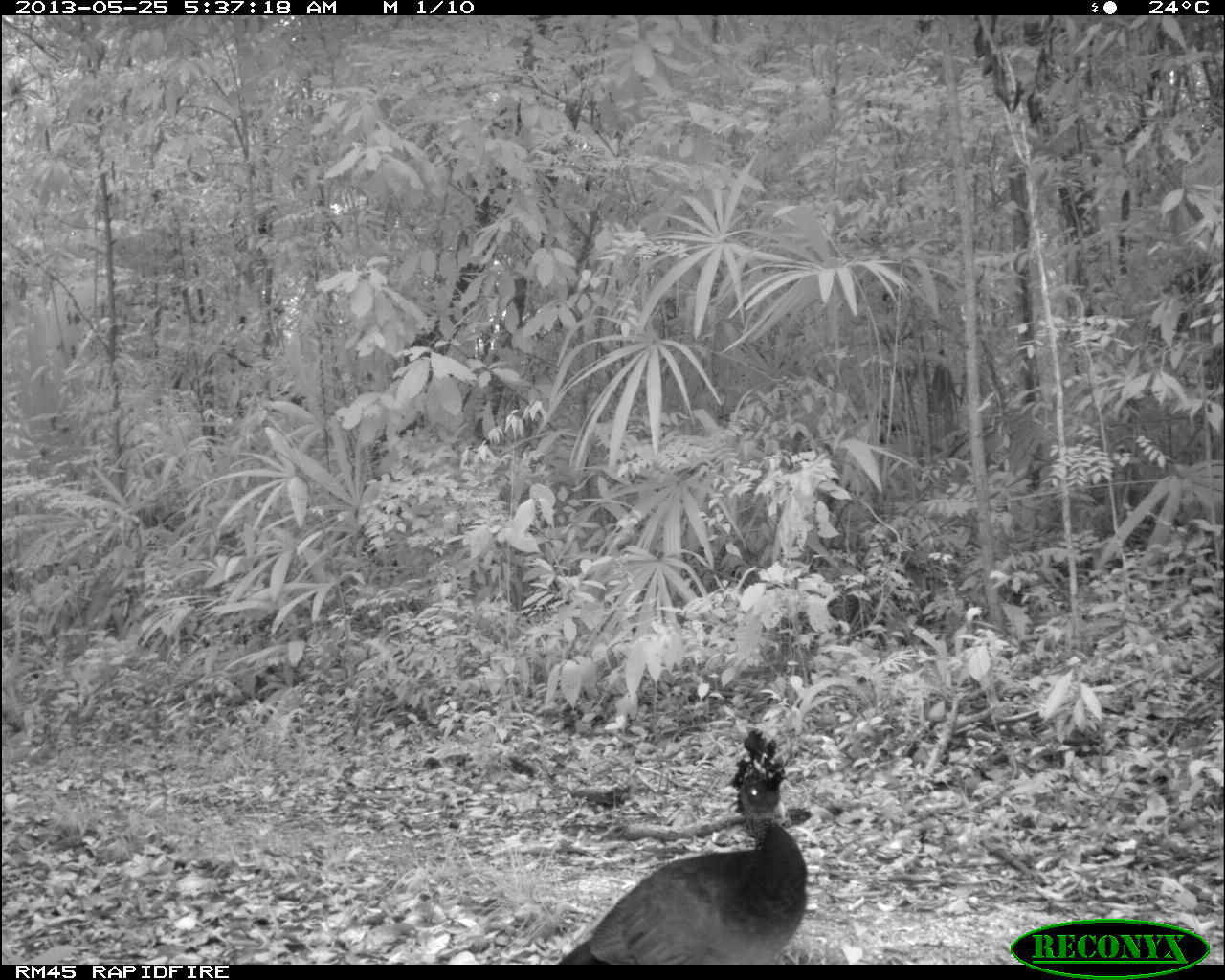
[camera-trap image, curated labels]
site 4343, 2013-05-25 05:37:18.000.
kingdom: Animalia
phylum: Chordata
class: Aves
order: Galliformes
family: Cracidae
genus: Crax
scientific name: Crax rubra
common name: great curassow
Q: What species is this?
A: Crax rubra (great curassow).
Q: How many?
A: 1.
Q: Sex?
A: Female.